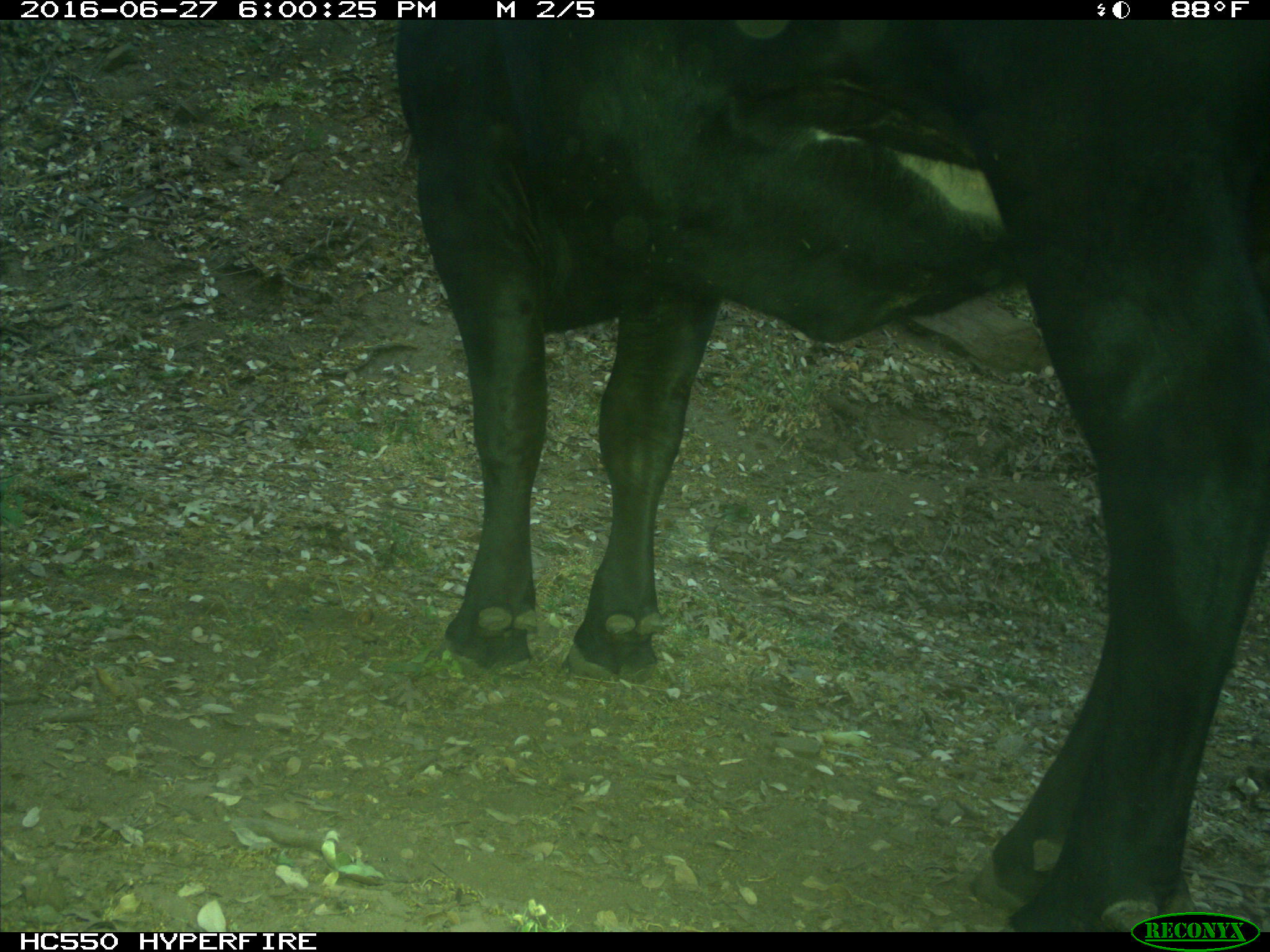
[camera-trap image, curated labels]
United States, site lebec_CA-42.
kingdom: Animalia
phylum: Chordata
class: Mammalia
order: Artiodactyla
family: Bovidae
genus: Bos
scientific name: Bos taurus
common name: domestic cow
Bos taurus (domestic cow).